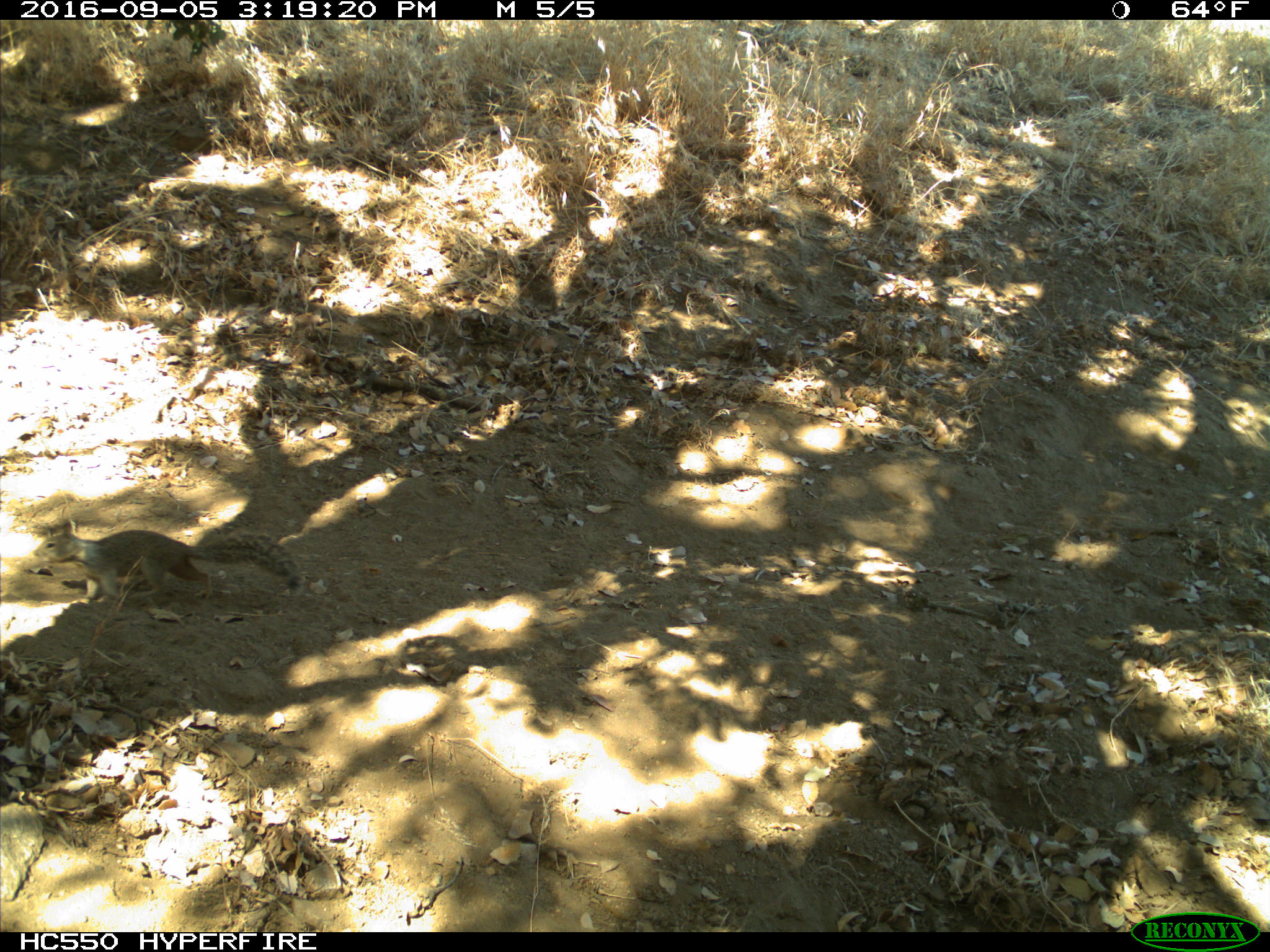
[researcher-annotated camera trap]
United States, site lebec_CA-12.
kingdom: Animalia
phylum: Chordata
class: Mammalia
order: Rodentia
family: Sciuridae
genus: Otospermophilus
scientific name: Otospermophilus beecheyi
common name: california ground squirrel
Otospermophilus beecheyi (california ground squirrel).